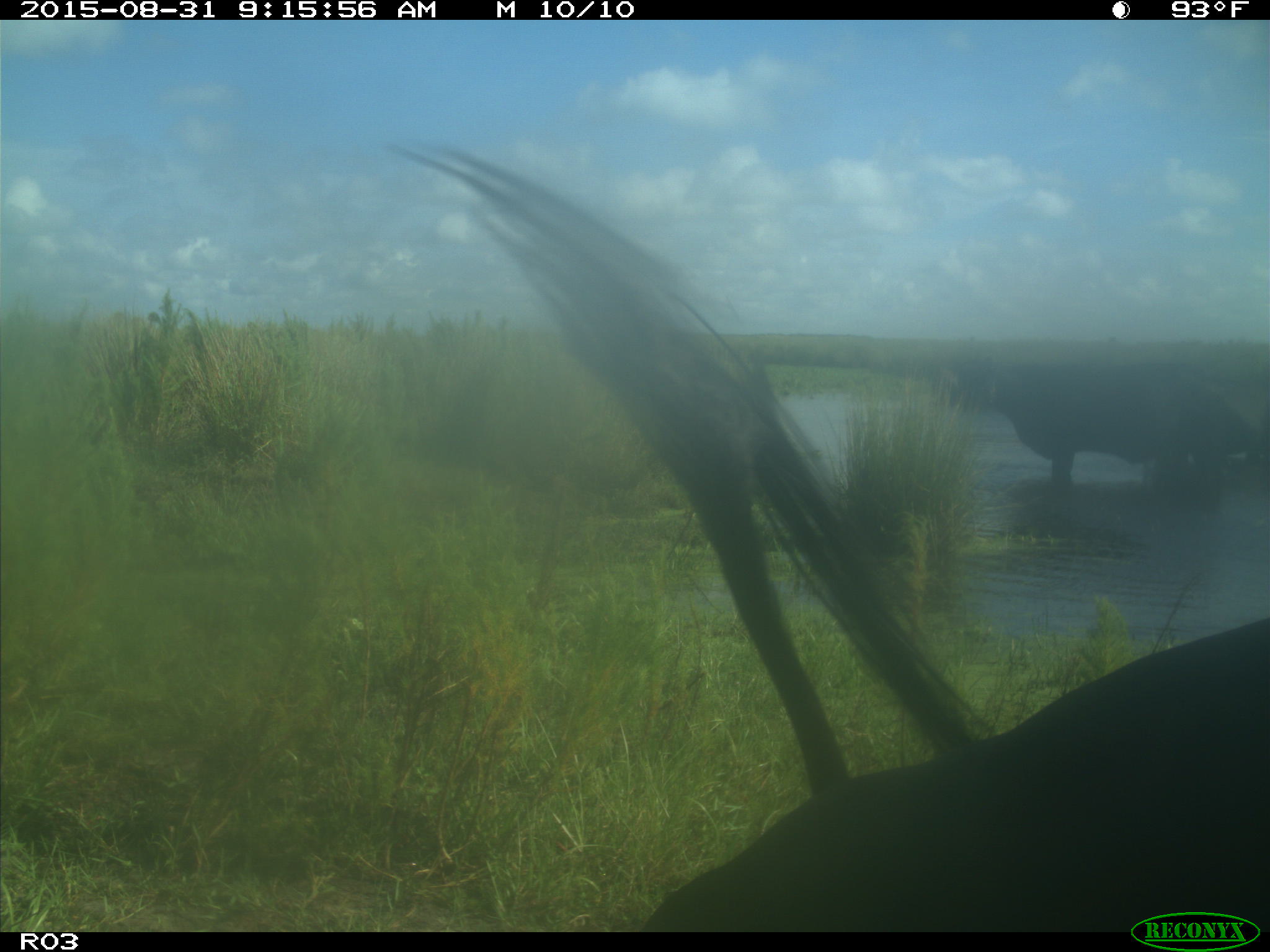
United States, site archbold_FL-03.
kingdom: Animalia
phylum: Chordata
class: Mammalia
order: Artiodactyla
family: Bovidae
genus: Bos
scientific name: Bos taurus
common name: domestic cow